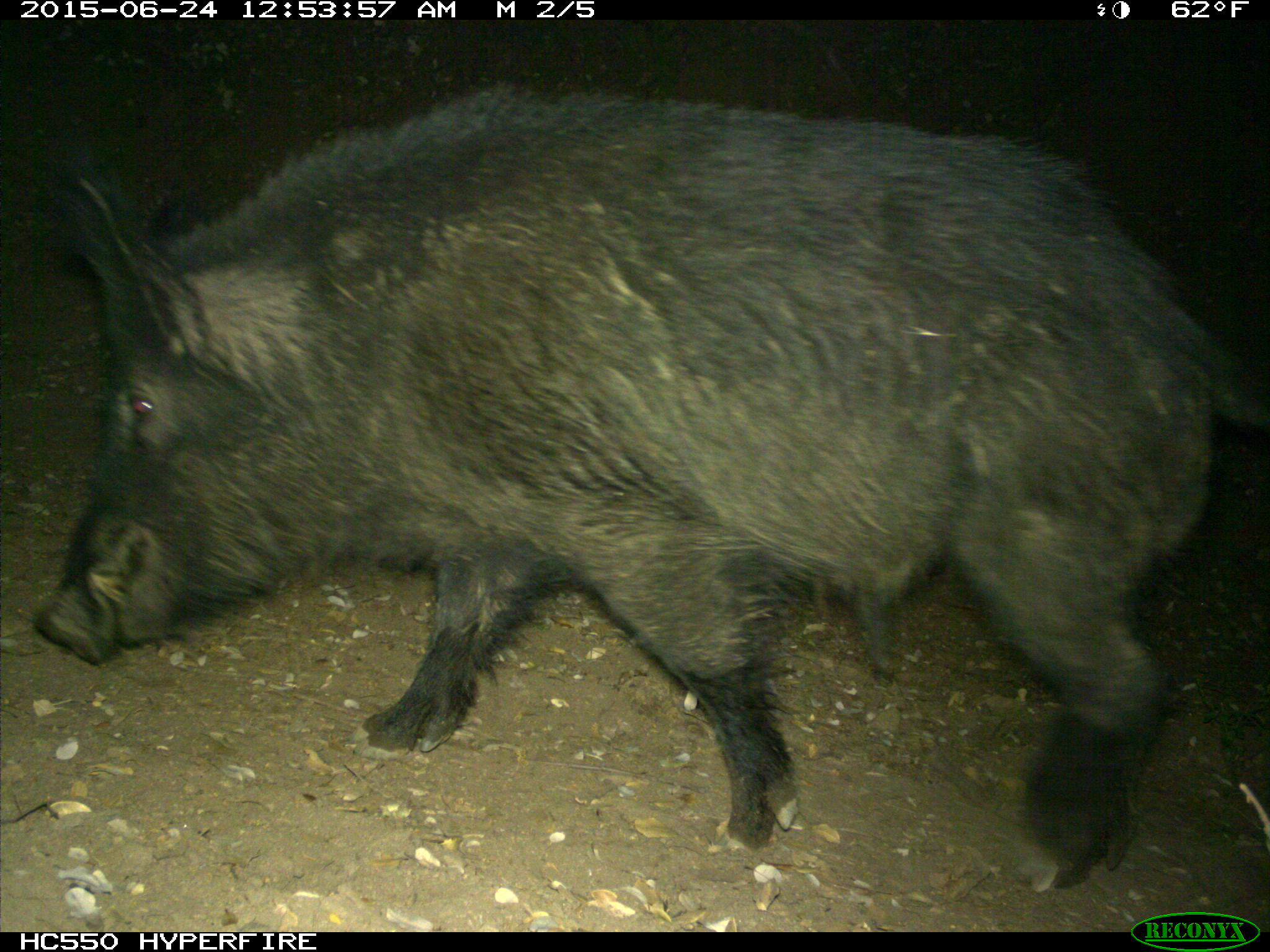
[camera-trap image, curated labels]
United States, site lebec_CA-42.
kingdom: Animalia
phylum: Chordata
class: Mammalia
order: Artiodactyla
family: Suidae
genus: Sus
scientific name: Sus scrofa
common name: wild boar